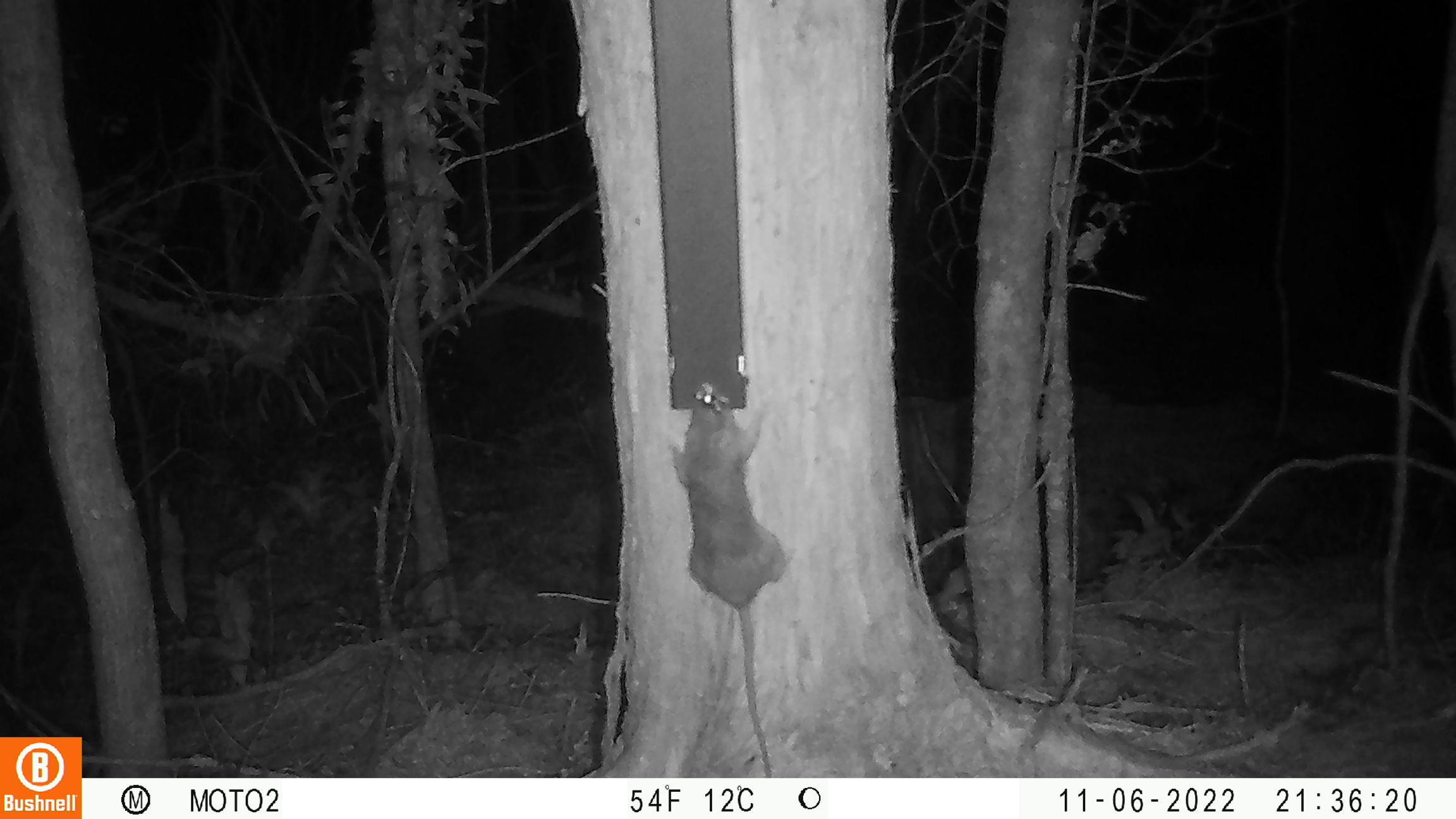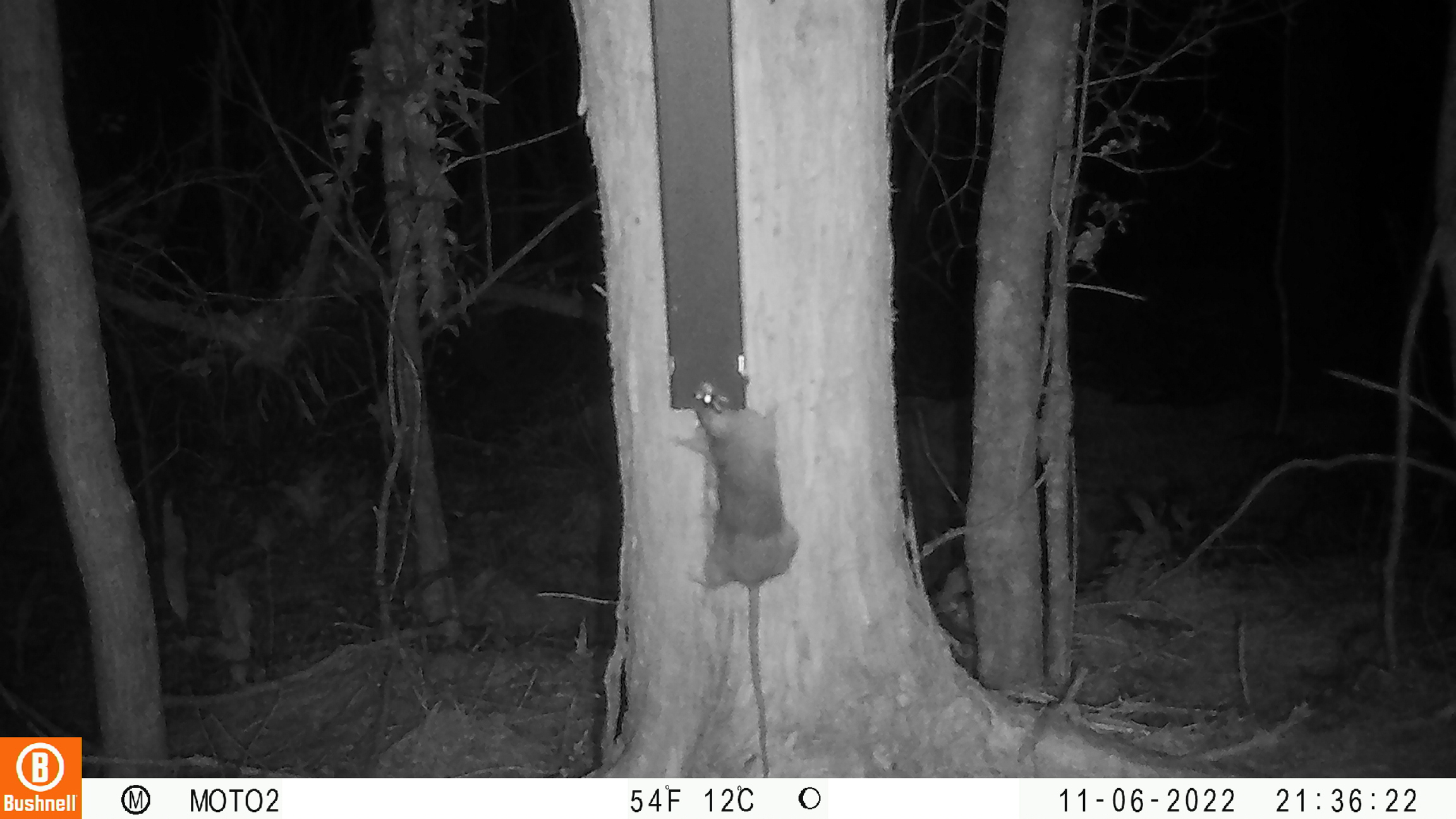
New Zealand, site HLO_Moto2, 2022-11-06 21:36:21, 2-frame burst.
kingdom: Animalia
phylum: Chordata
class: Mammalia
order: Rodentia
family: Muridae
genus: Rattus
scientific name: Rattus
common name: rat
Rat (Rattus).